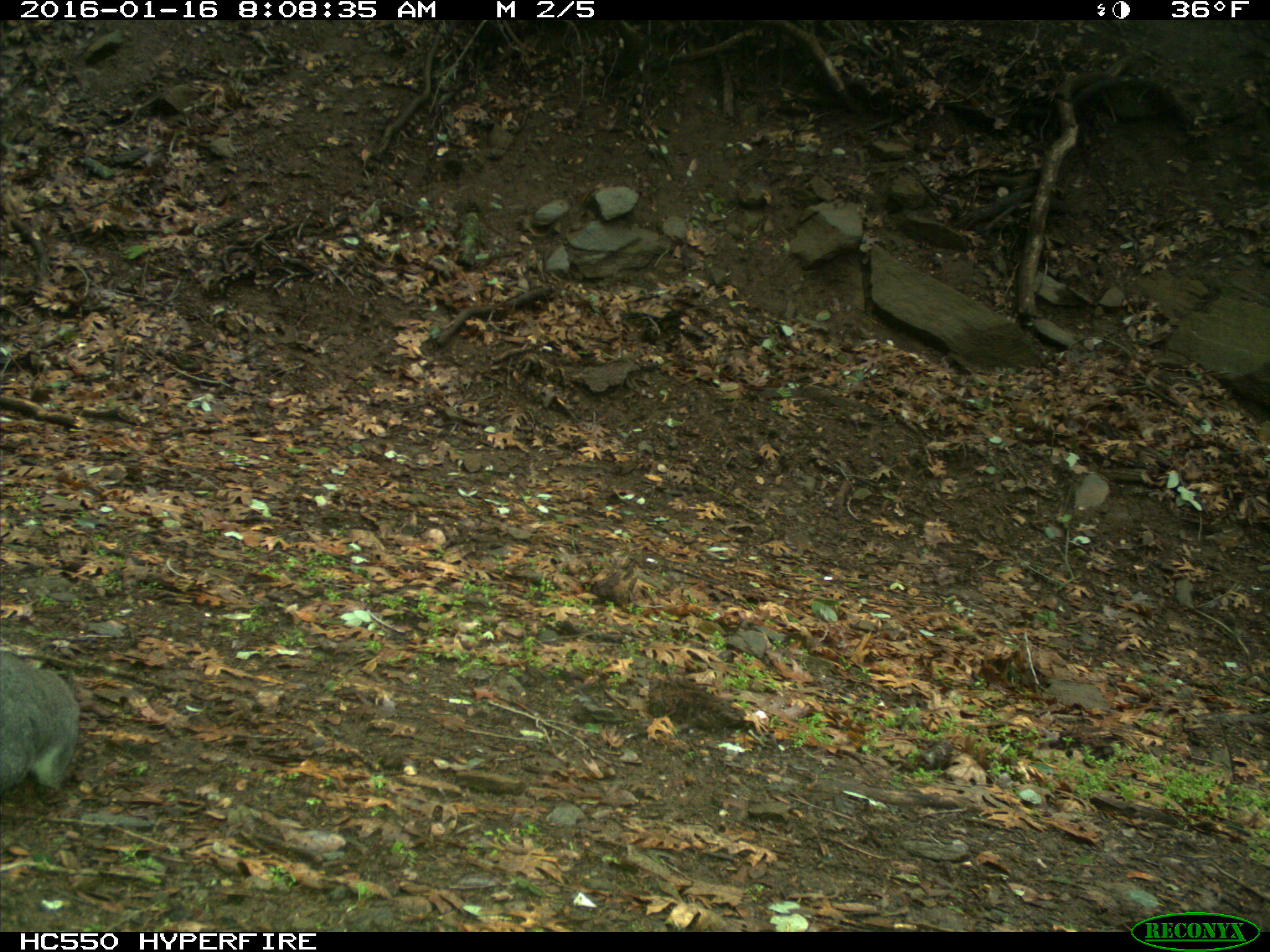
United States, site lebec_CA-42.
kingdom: Animalia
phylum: Chordata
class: Mammalia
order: Rodentia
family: Sciuridae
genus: Sciurus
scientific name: Sciurus carolinensis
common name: eastern gray squirrel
Sciurus carolinensis (eastern gray squirrel).